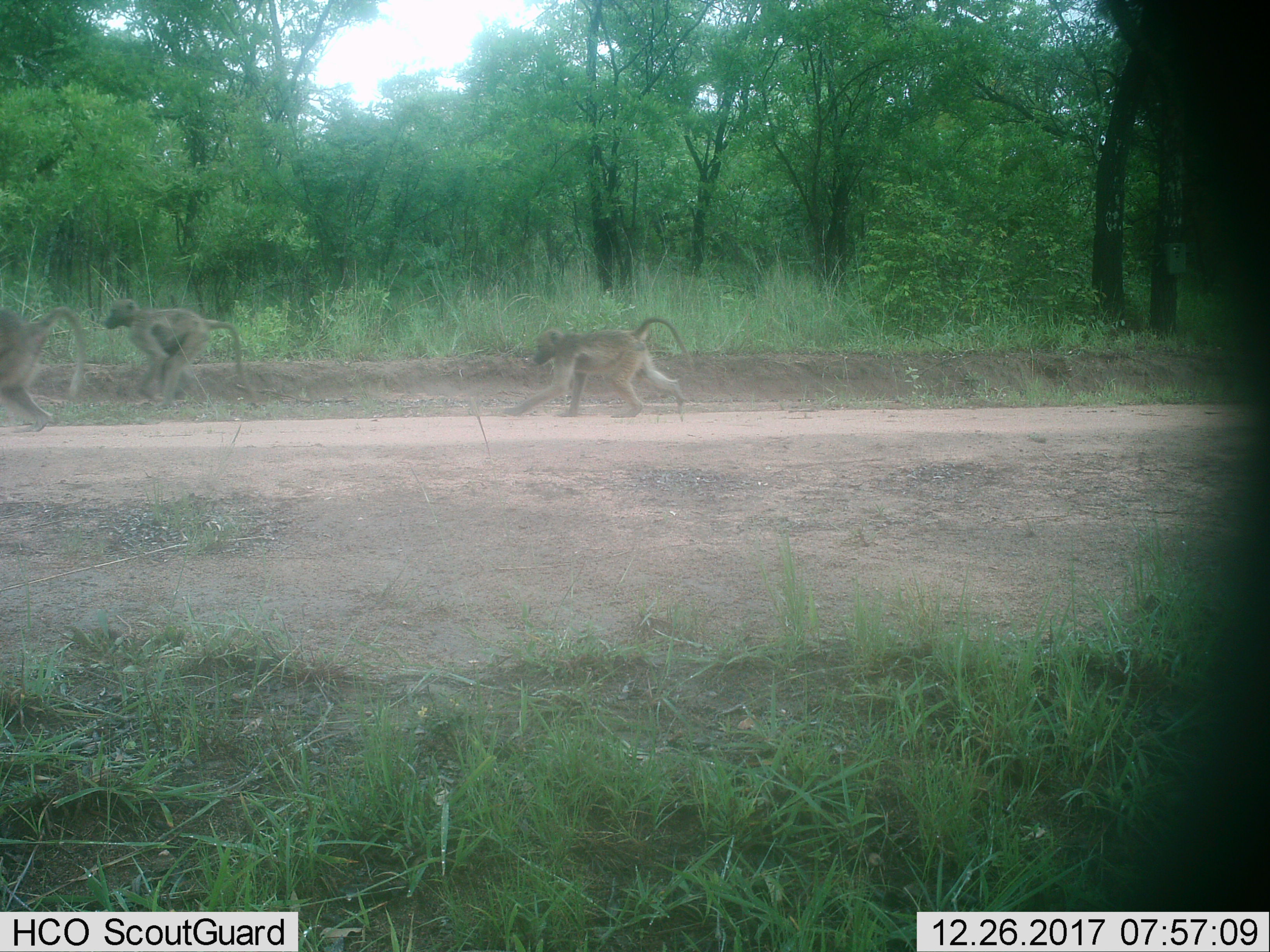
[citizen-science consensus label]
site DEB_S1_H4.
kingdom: Animalia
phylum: Chordata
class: Mammalia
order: Primates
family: Cercopithecidae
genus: Papio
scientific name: Papio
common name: baboon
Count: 3.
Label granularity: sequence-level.